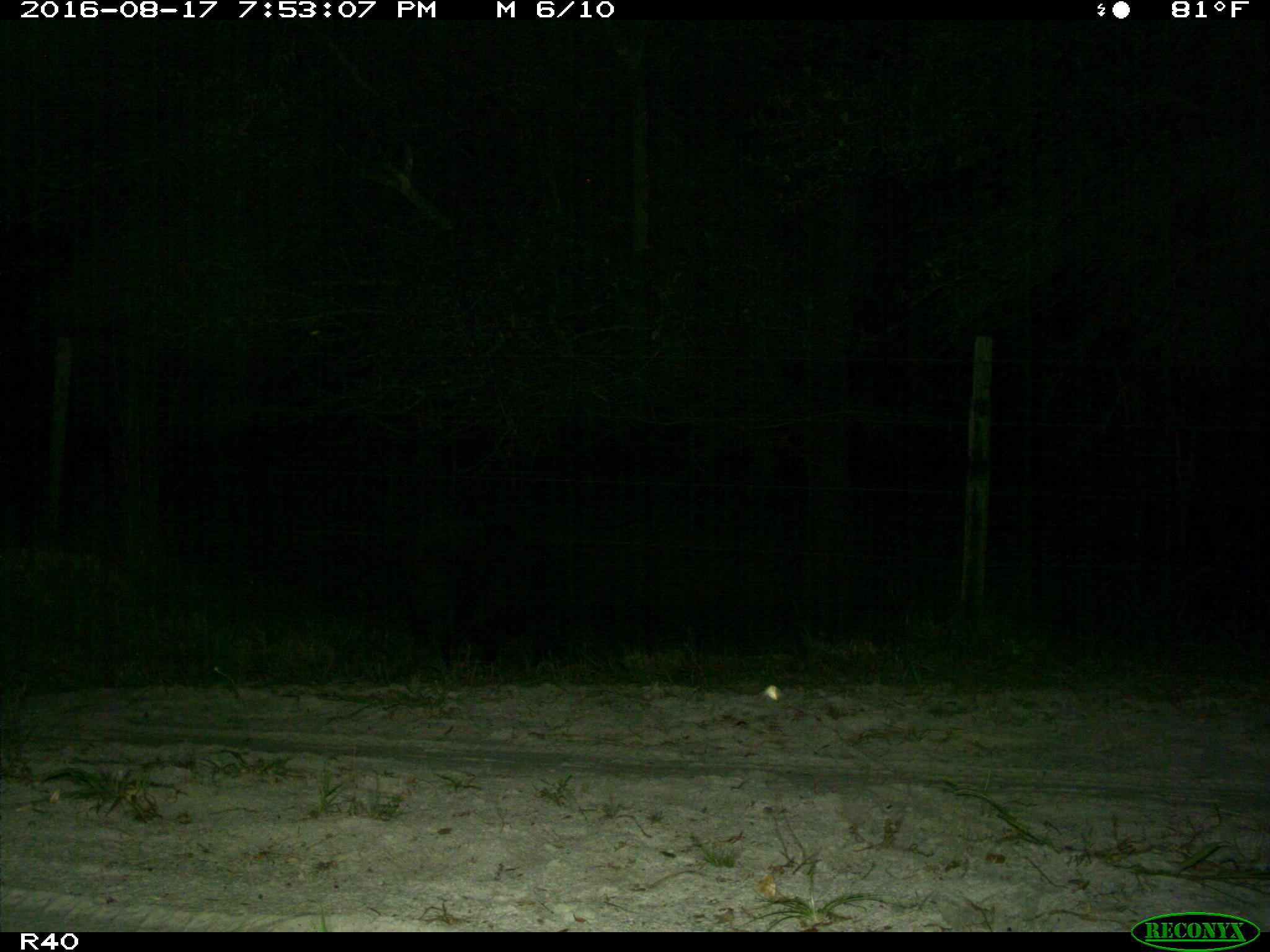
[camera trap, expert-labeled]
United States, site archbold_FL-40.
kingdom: Animalia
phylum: Chordata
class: Mammalia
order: Artiodactyla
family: Suidae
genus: Sus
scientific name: Sus scrofa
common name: wild boar